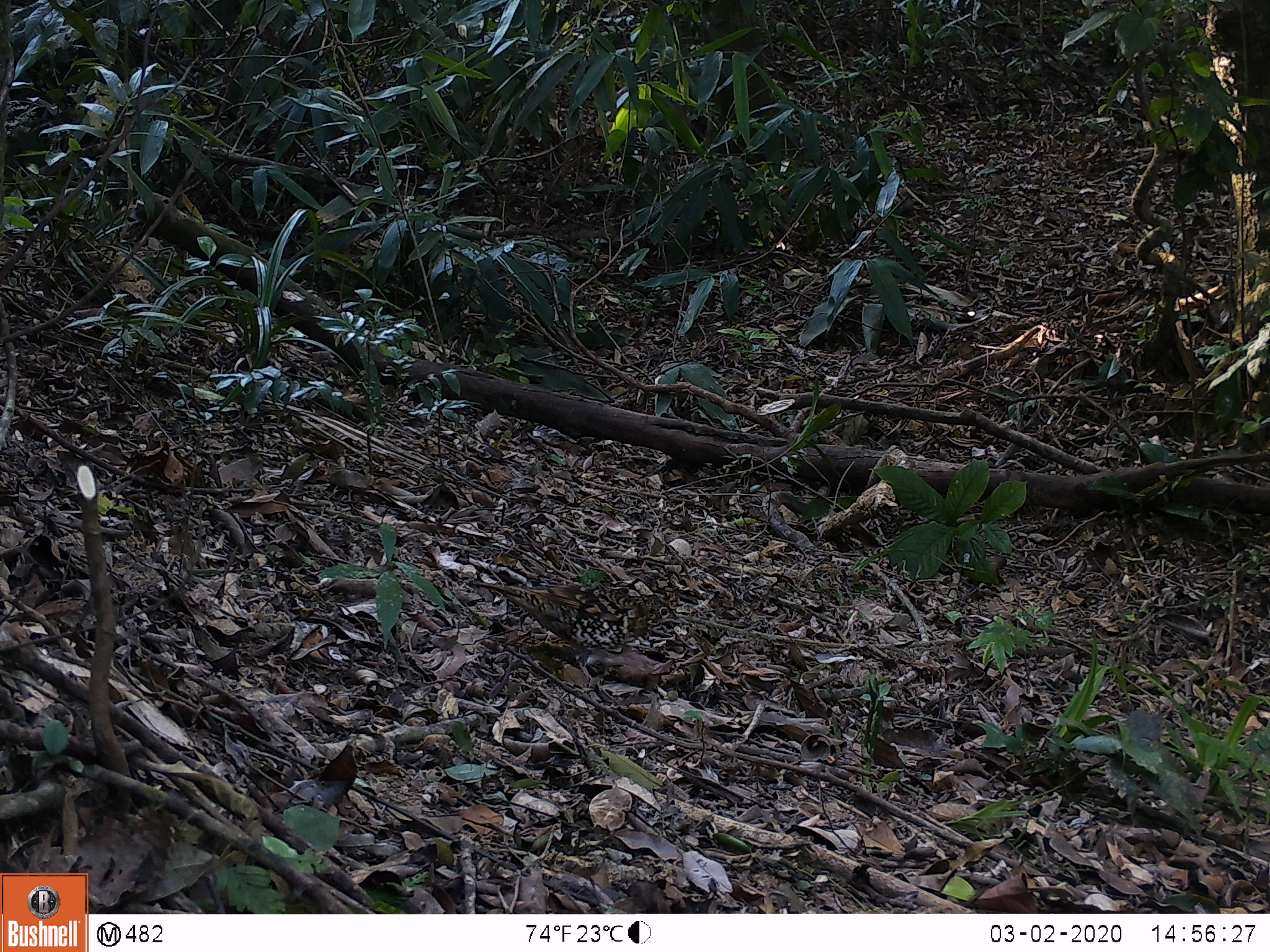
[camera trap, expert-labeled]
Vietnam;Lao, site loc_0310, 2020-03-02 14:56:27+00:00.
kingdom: Animalia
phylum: Chordata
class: Aves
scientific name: Aves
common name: bird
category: unidentified bird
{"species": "unidentified bird (bird) (Aves)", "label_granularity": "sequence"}